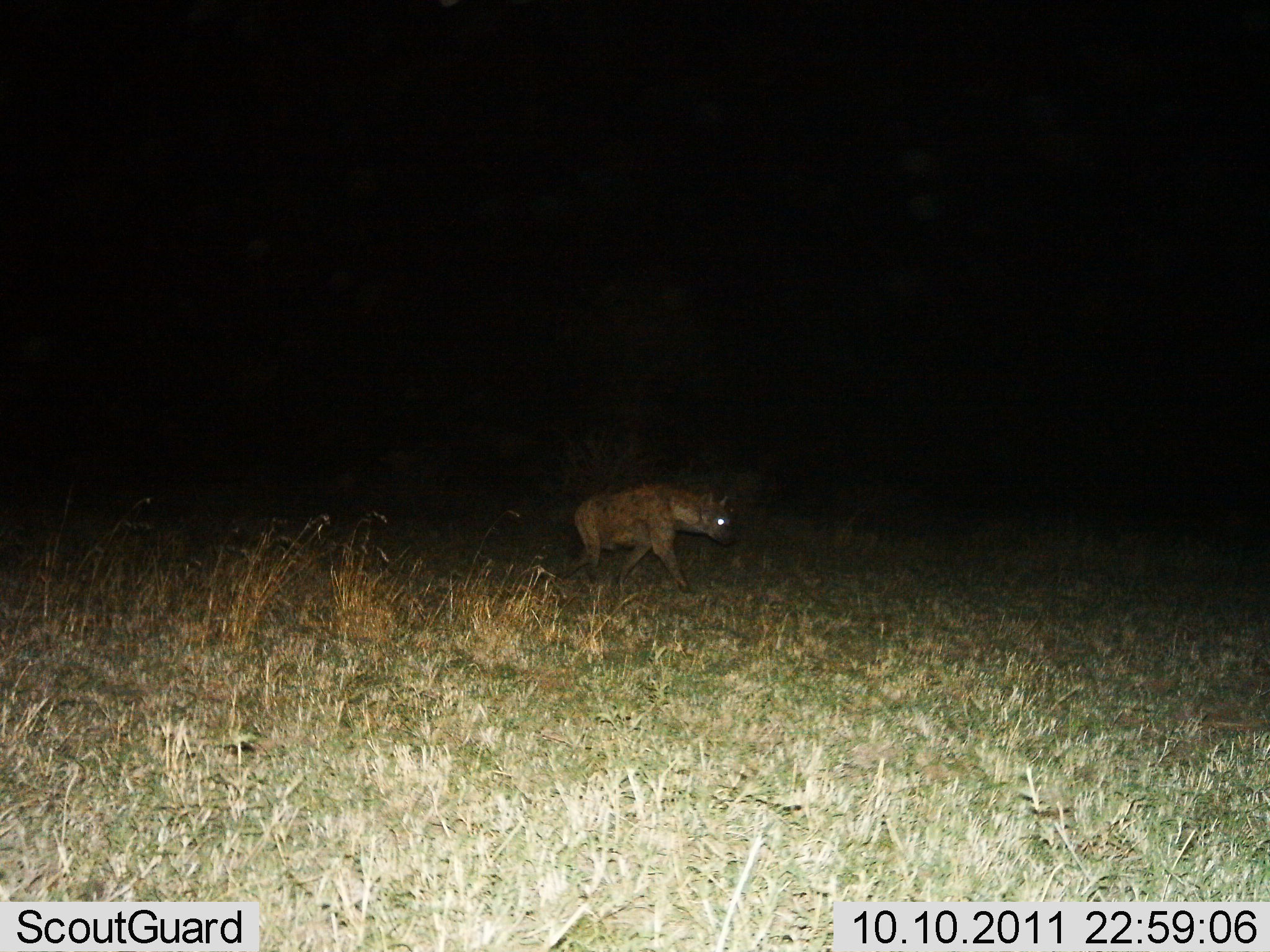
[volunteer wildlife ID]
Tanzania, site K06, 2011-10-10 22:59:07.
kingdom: Animalia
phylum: Chordata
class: Mammalia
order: Carnivora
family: Hyaenidae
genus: Crocuta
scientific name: Crocuta crocuta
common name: spotted hyena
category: hyenaspotted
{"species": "hyenaspotted (spotted hyena) (Crocuta crocuta)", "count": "1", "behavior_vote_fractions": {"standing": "0%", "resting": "0%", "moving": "100%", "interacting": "0%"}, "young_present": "0%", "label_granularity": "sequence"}